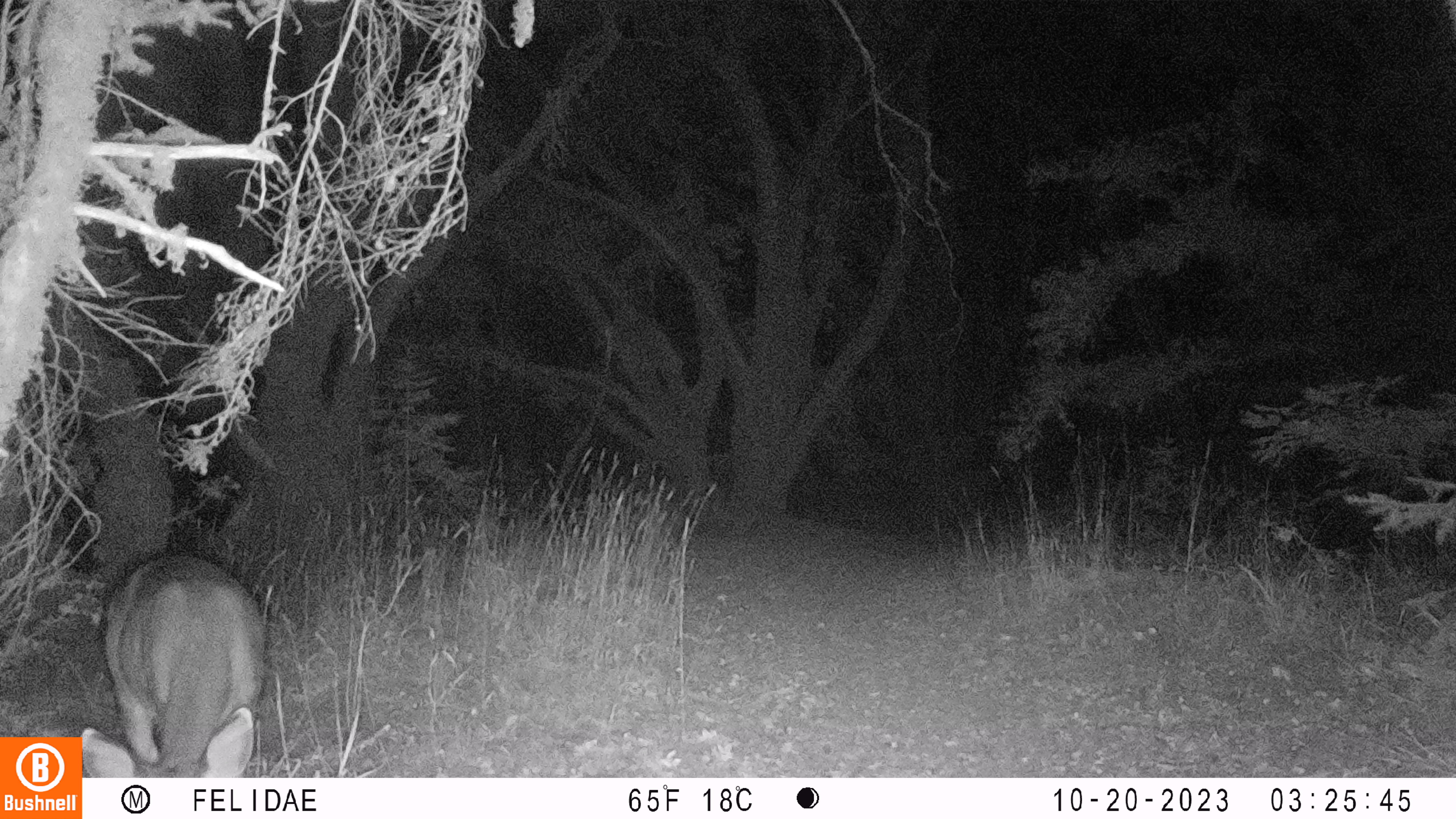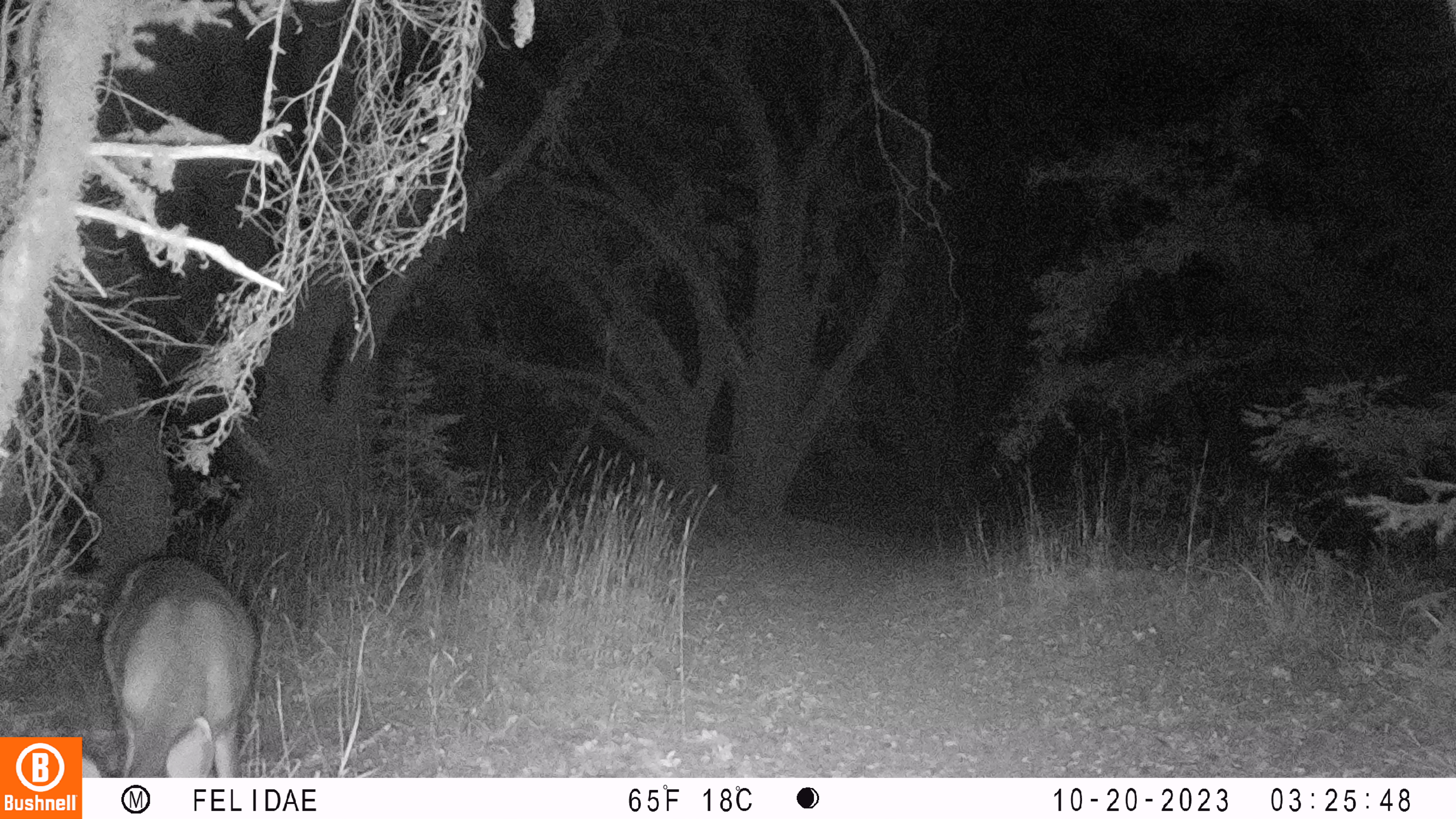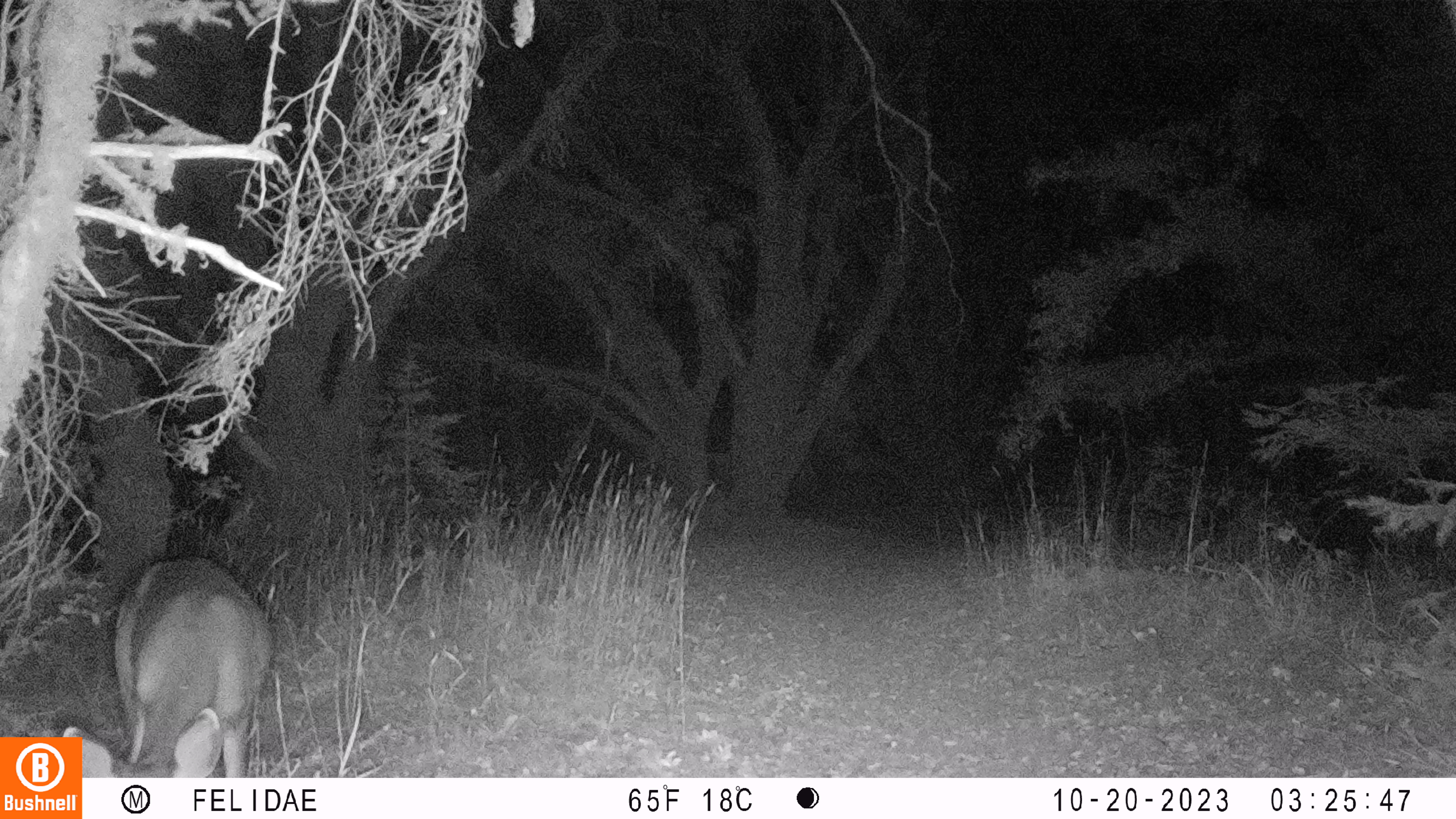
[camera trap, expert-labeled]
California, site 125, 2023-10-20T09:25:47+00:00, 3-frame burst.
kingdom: Animalia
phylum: Chordata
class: Mammalia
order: Artiodactyla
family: Cervidae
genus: Odocoileus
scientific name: Odocoileus hemionus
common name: mule deer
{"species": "mule deer (Odocoileus hemionus)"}